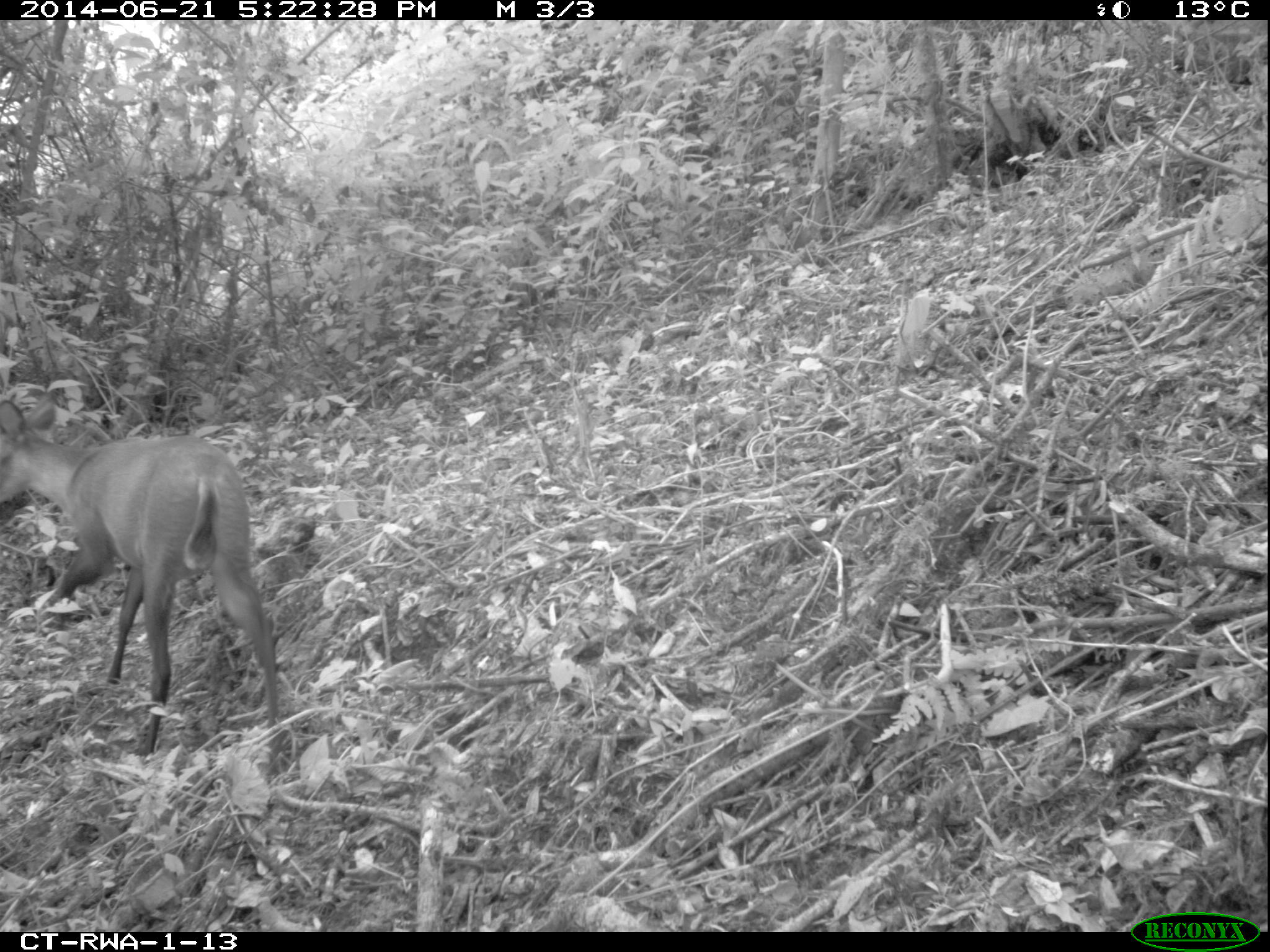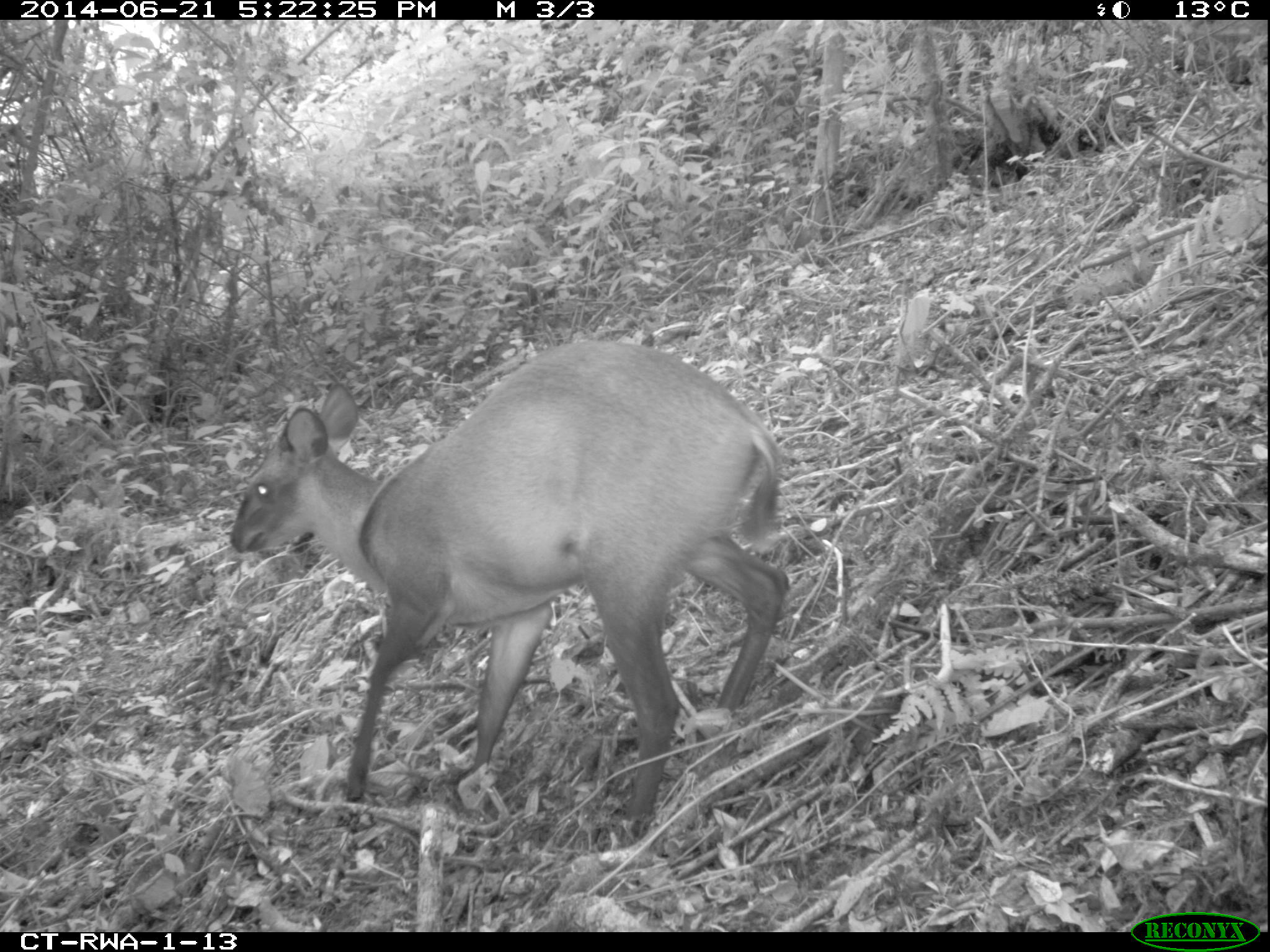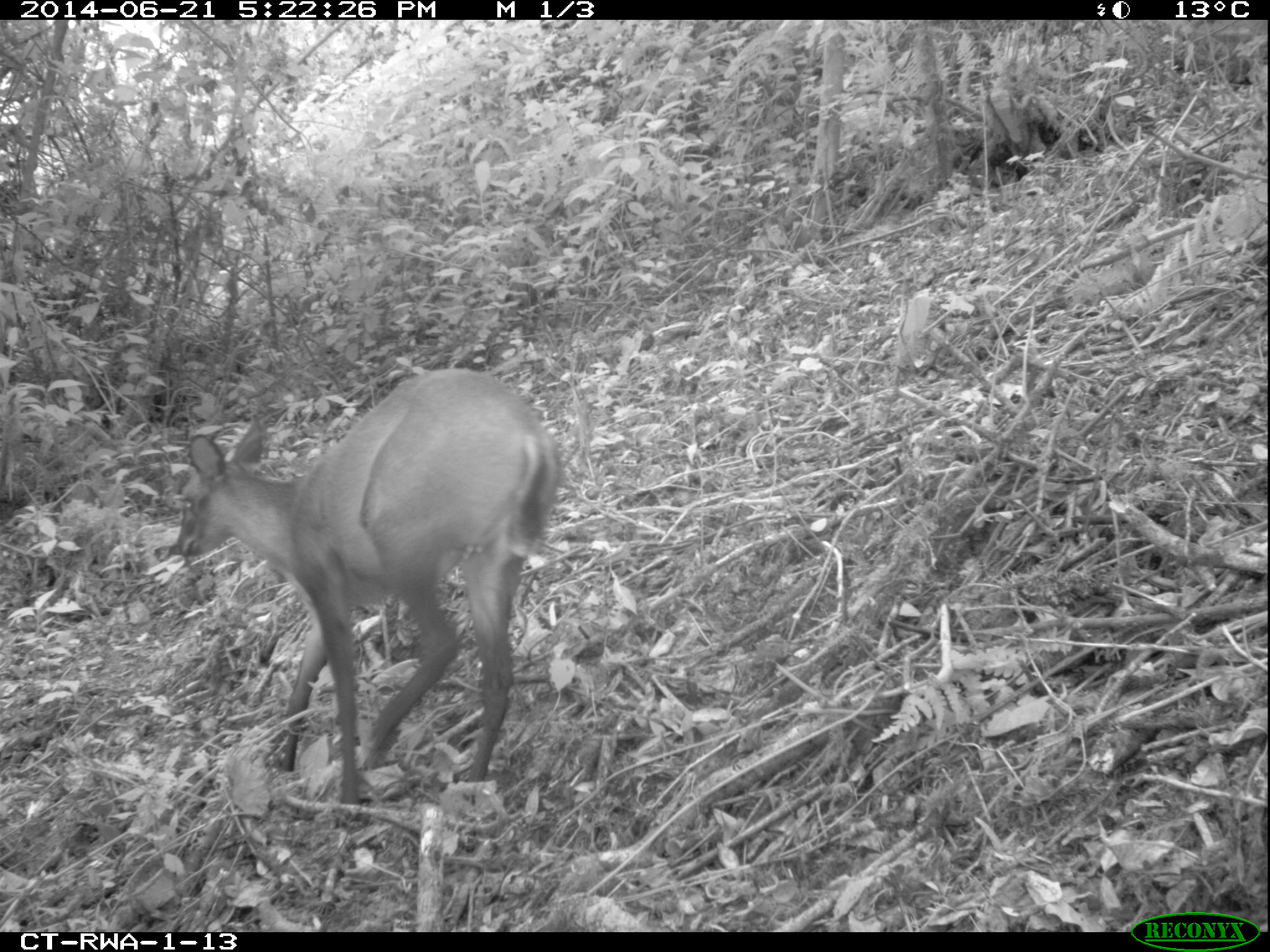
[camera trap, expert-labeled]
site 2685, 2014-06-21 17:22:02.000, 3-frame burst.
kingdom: Animalia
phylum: Chordata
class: Mammalia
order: Artiodactyla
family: Bovidae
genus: Cephalophus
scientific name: Cephalophus nigrifrons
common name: black-fronted duiker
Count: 1.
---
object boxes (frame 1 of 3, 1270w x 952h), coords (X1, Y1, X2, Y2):
cephalophus nigrifrons: (0, 398, 278, 755)